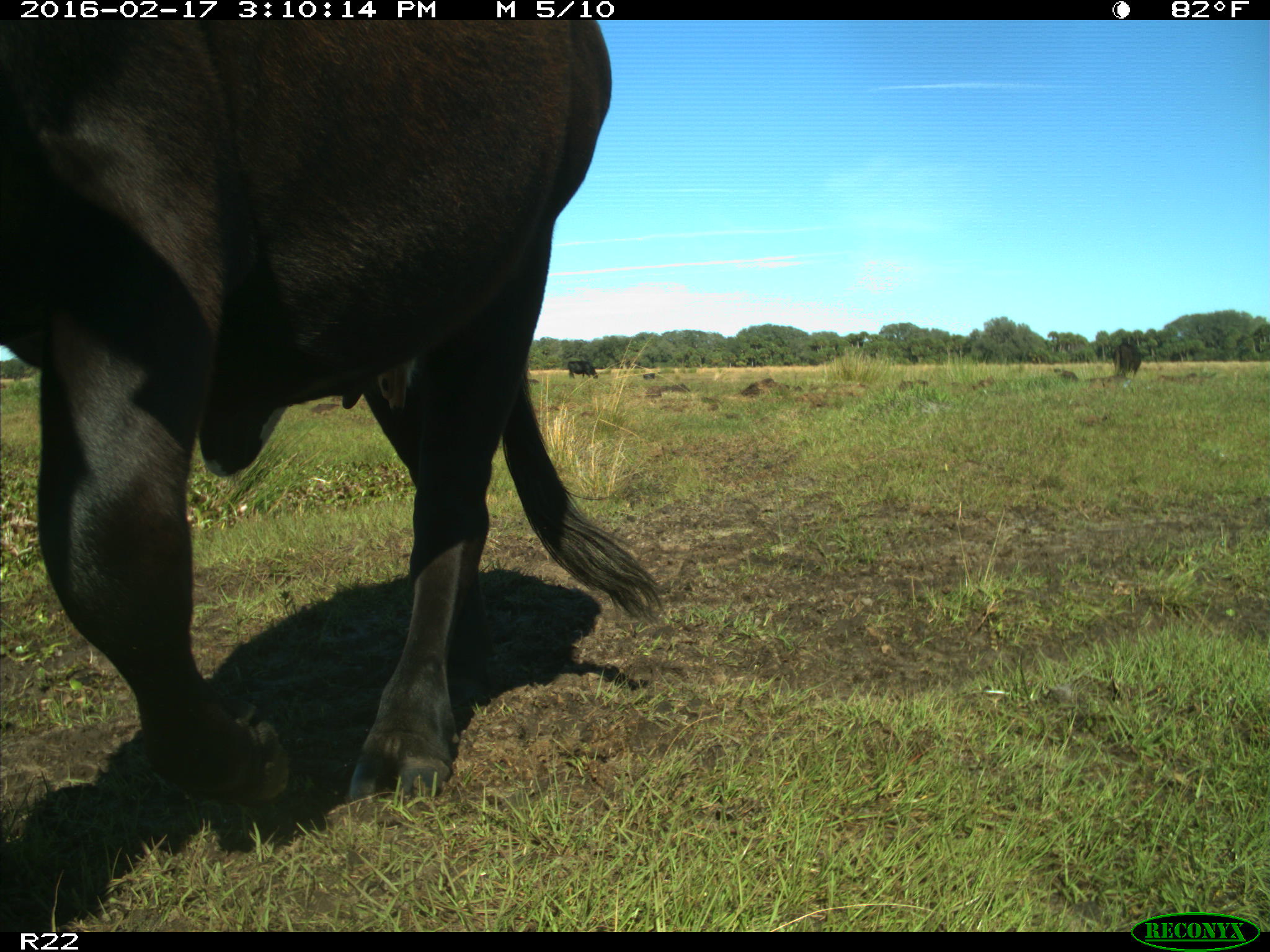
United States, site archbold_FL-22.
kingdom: Animalia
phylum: Chordata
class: Mammalia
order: Artiodactyla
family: Bovidae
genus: Bos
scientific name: Bos taurus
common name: domestic cow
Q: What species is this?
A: Bos taurus (domestic cow).